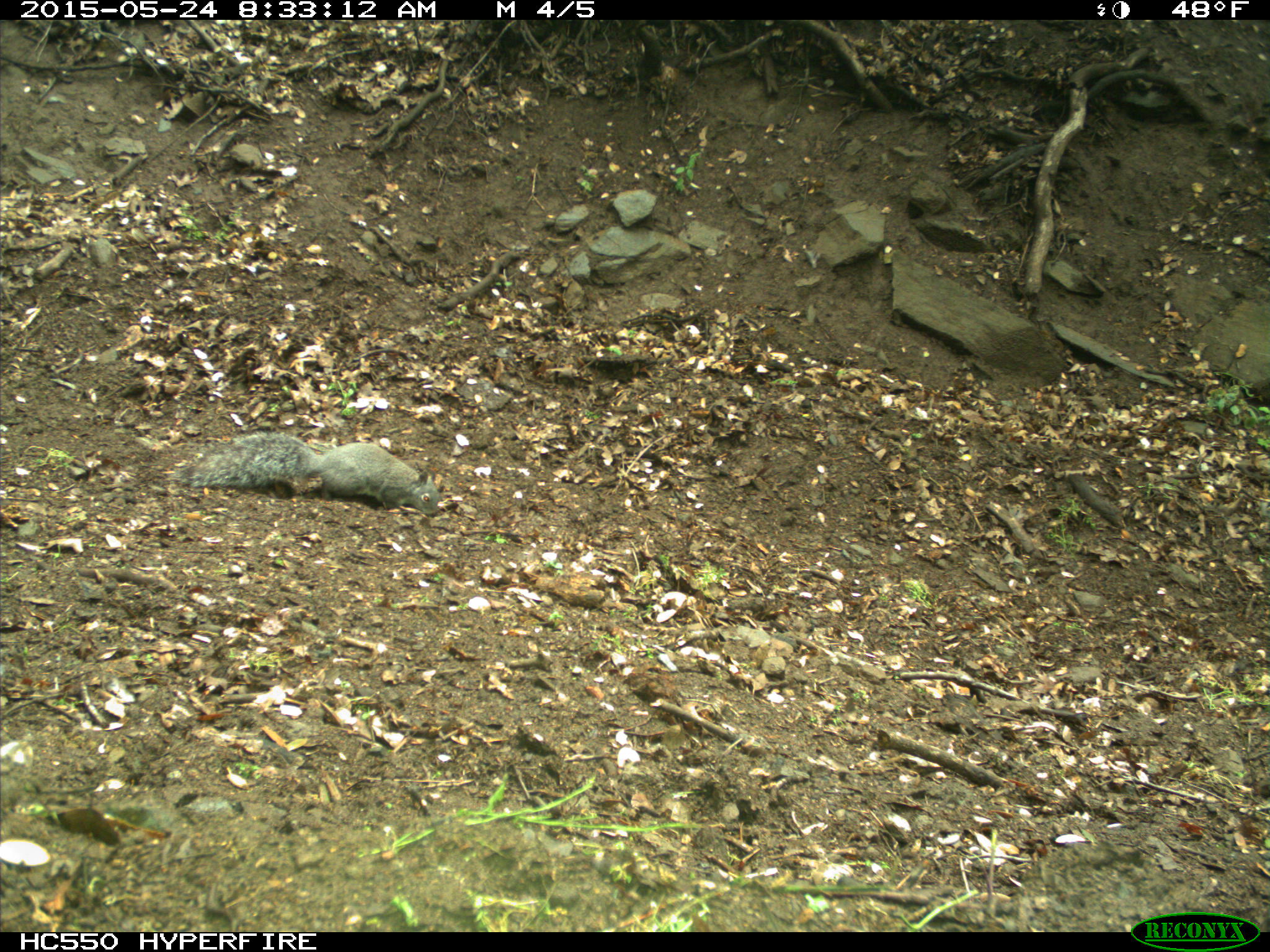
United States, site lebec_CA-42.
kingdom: Animalia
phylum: Chordata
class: Mammalia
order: Rodentia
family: Sciuridae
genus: Sciurus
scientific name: Sciurus carolinensis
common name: eastern gray squirrel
Sciurus carolinensis (eastern gray squirrel).